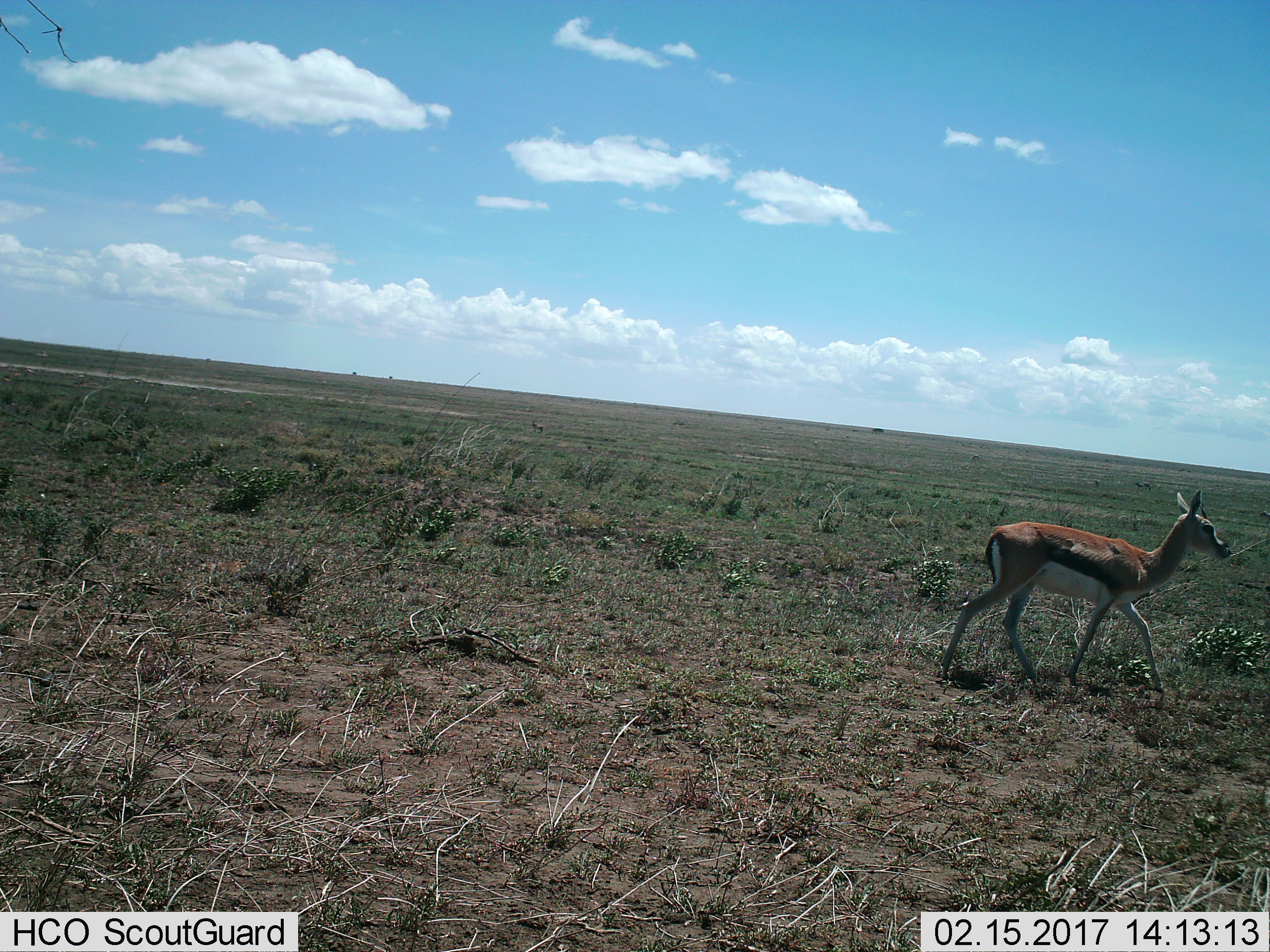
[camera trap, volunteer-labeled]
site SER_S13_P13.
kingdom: Animalia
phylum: Chordata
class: Mammalia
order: Artiodactyla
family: Bovidae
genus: Eudorcas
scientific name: Eudorcas thomsonii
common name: thomson's gazelle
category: gazellethomsons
Gazellethomsons (thomson's gazelle) (Eudorcas thomsonii), count 1. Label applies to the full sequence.